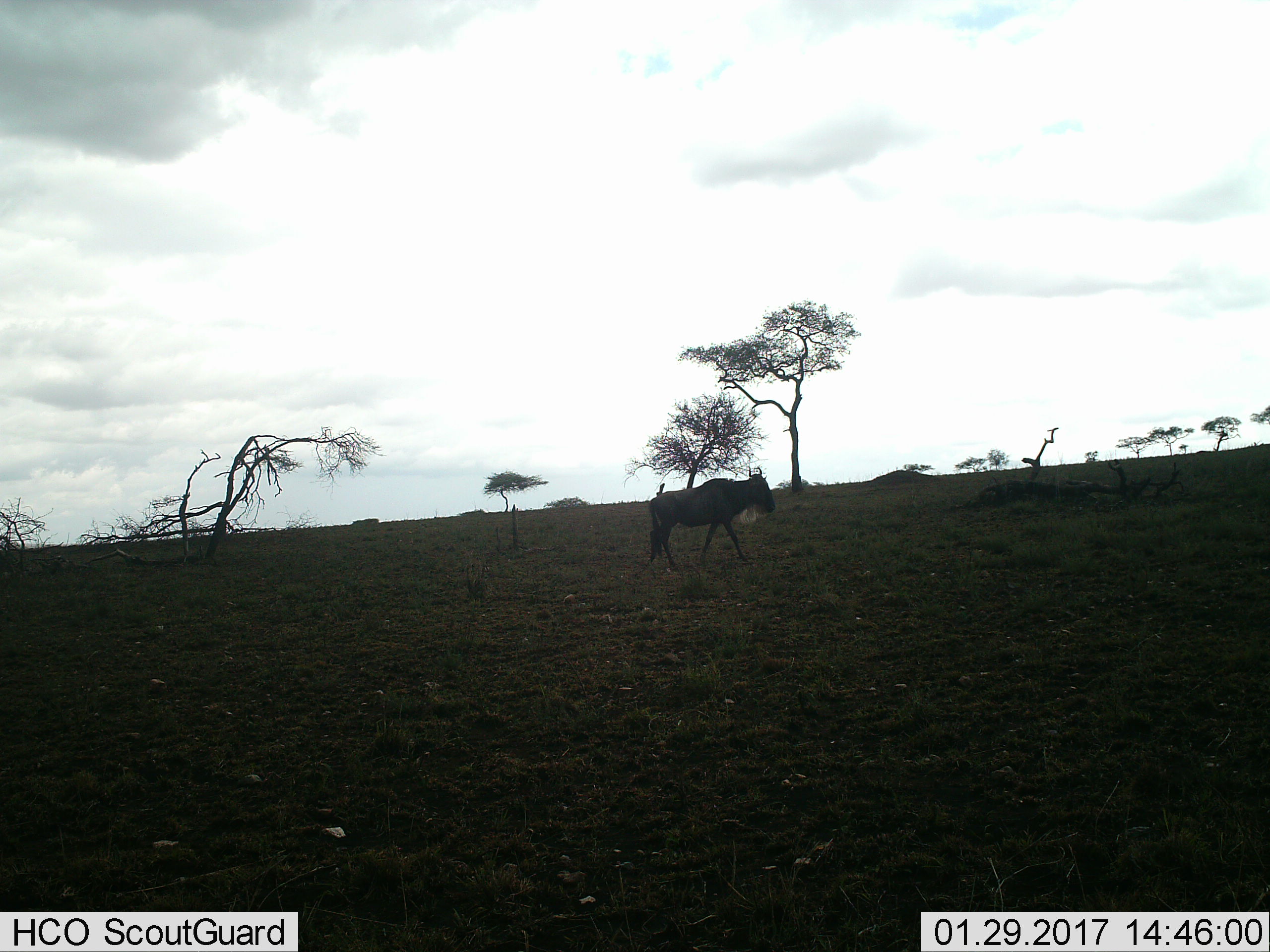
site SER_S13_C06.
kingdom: Animalia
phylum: Chordata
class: Mammalia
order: Artiodactyla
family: Bovidae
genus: Connochaetes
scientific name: Connochaetes taurinus taurinus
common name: blue wildebeest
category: wildebeestblue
Wildebeestblue (blue wildebeest) (Connochaetes taurinus taurinus), count 1. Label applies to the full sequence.